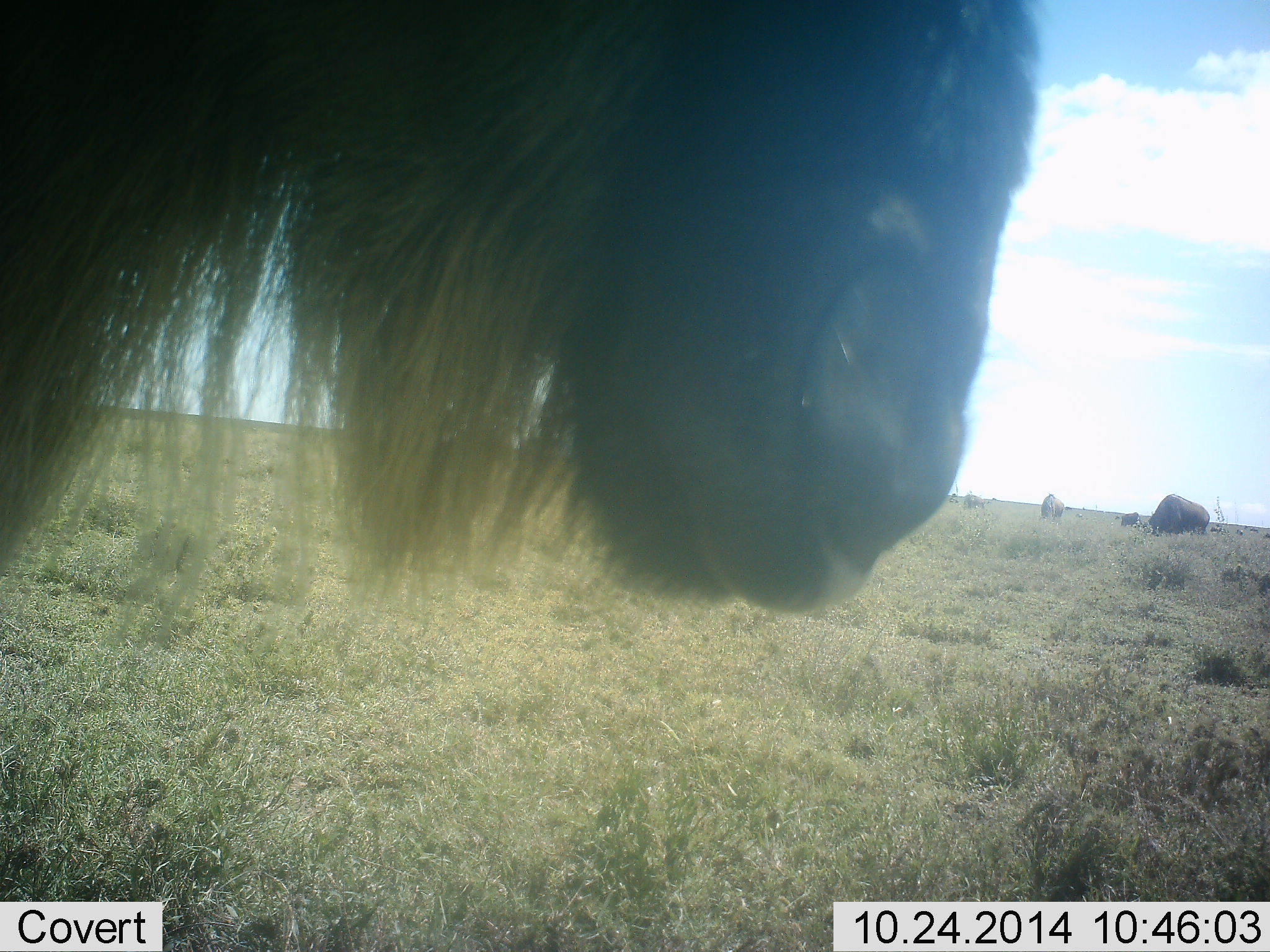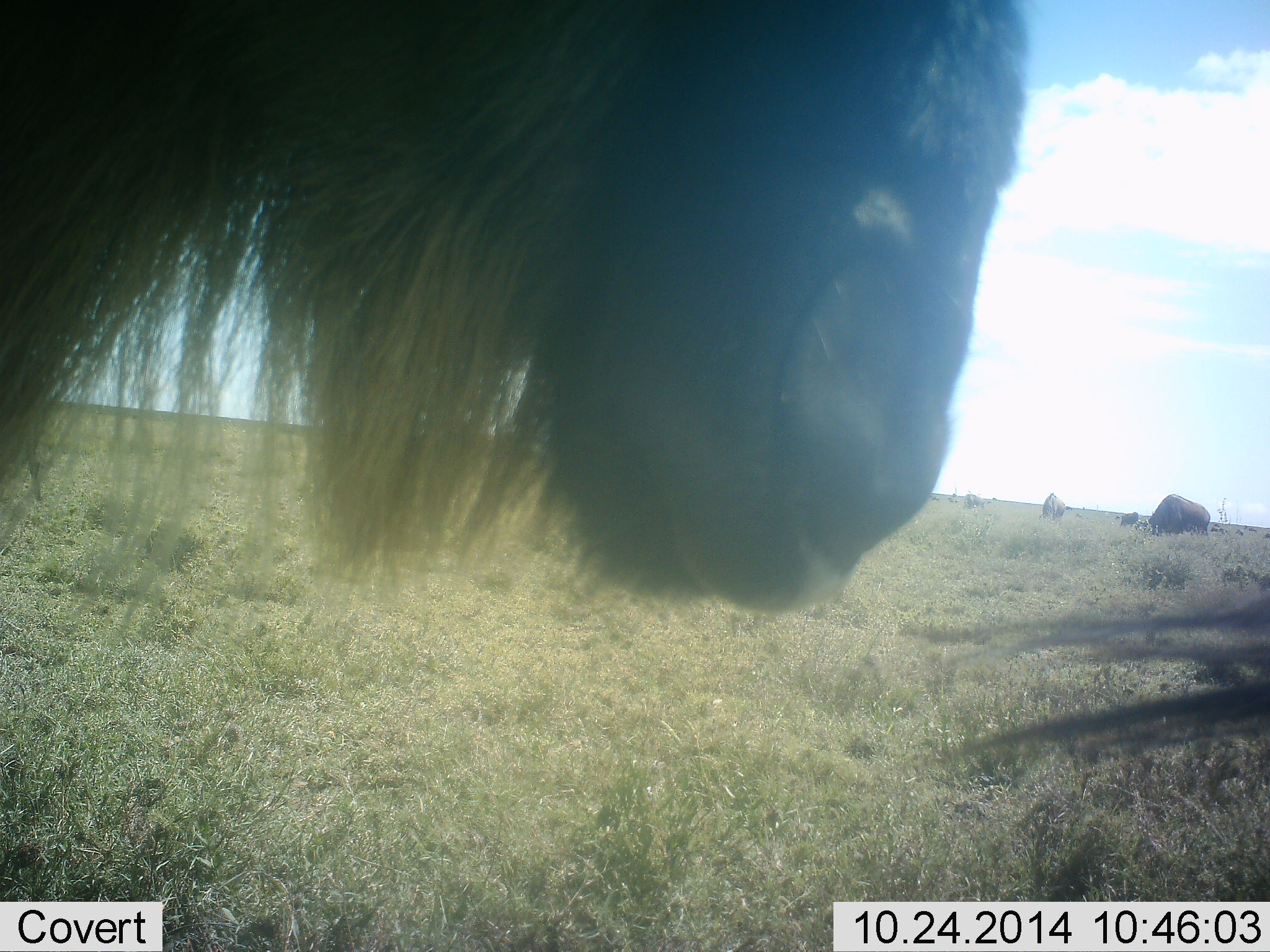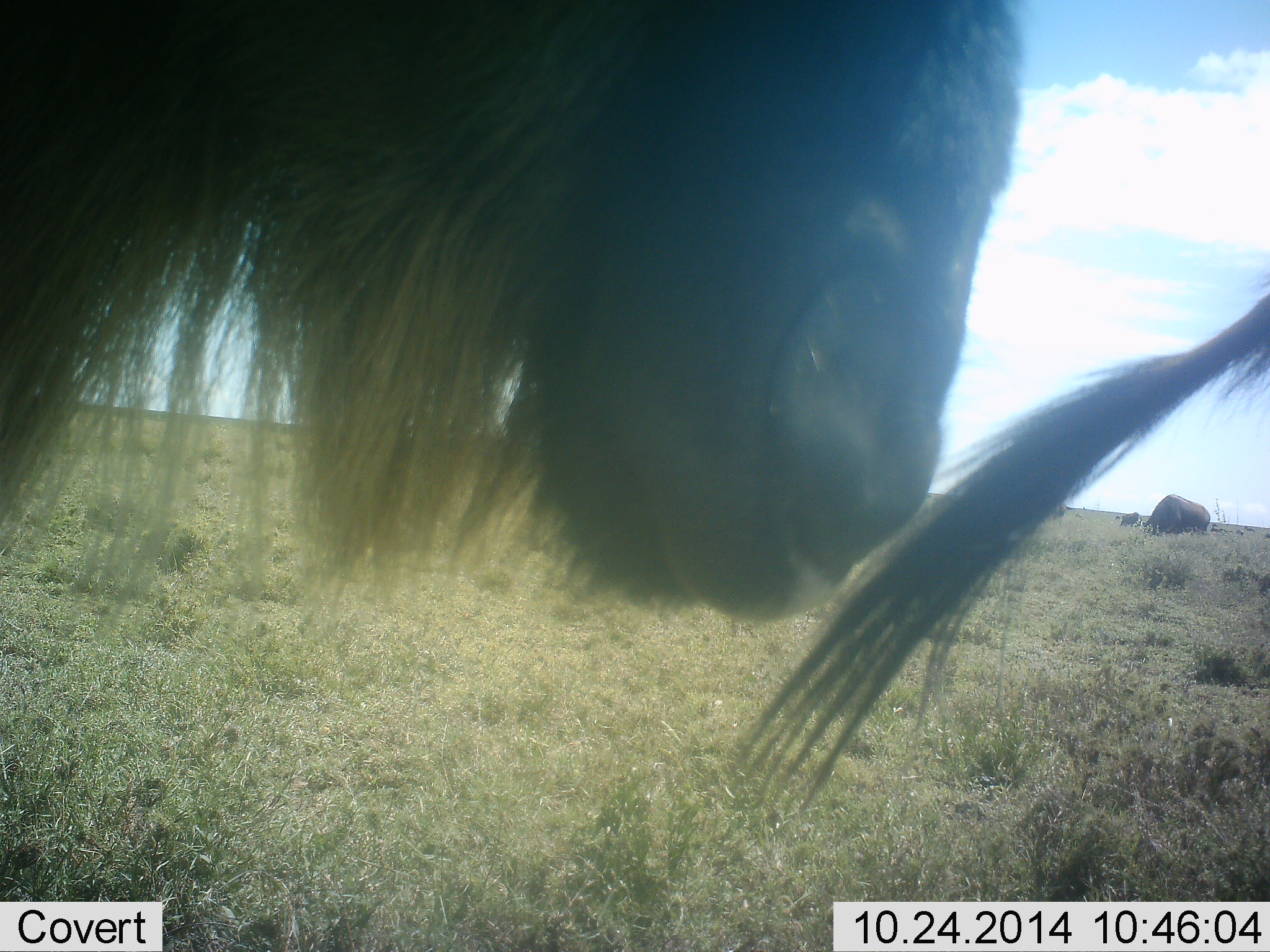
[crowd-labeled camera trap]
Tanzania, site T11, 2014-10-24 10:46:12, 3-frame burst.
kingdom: Animalia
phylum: Chordata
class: Mammalia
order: Artiodactyla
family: Bovidae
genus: Connochaetes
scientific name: Connochaetes taurinus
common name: blue wildebeest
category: wildebeest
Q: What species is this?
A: Wildebeest (blue wildebeest) (Connochaetes taurinus).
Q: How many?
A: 5.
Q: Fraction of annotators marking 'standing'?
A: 80%.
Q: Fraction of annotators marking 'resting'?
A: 10%.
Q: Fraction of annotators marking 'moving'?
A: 0%.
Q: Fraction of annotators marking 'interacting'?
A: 0%.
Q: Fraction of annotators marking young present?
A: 0%.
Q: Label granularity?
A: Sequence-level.